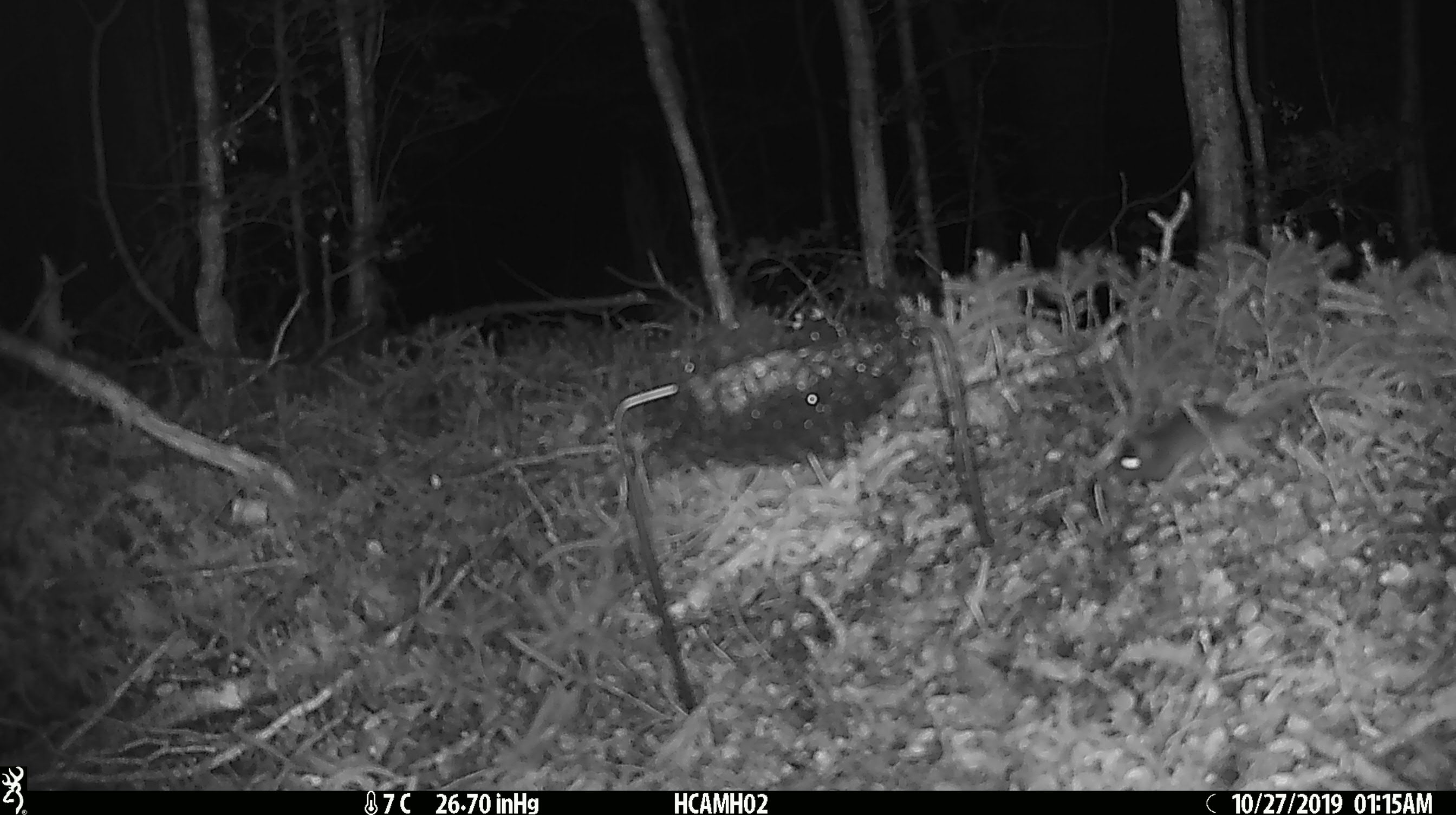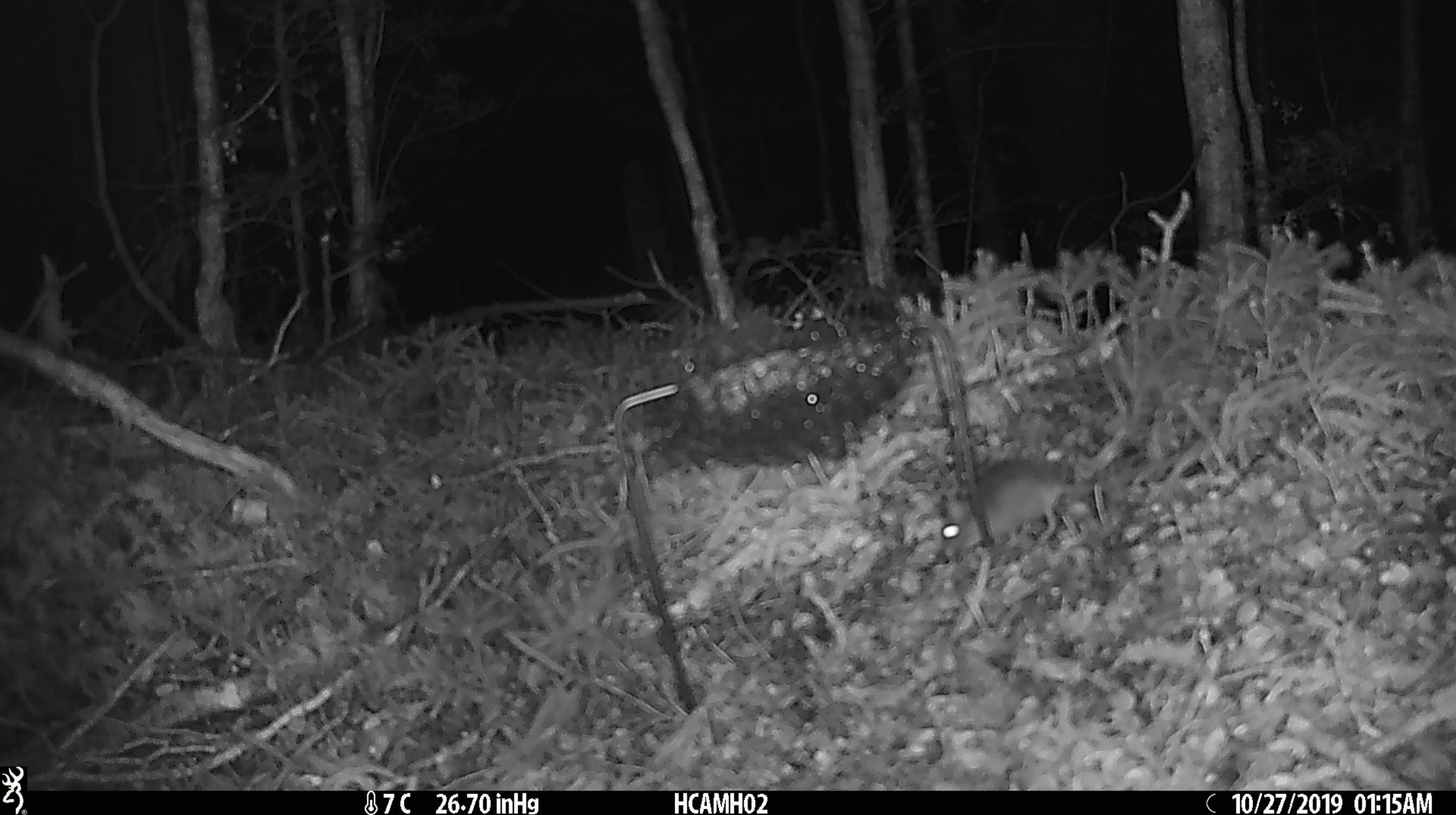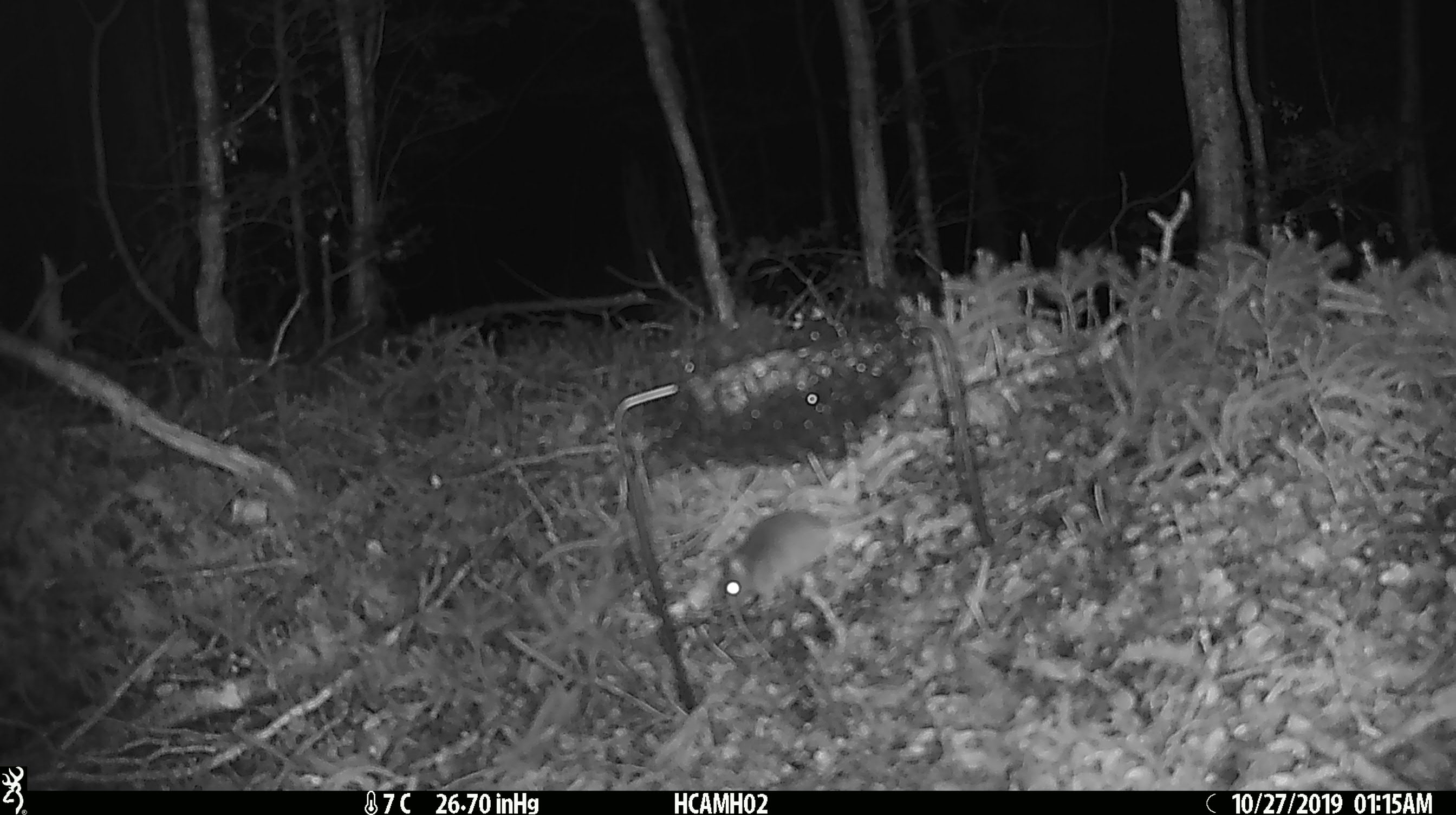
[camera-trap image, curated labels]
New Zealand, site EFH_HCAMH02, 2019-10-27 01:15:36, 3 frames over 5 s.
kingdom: Animalia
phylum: Chordata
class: Mammalia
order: Rodentia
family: Muridae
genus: Mus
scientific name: Mus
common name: mouse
Mouse (Mus).